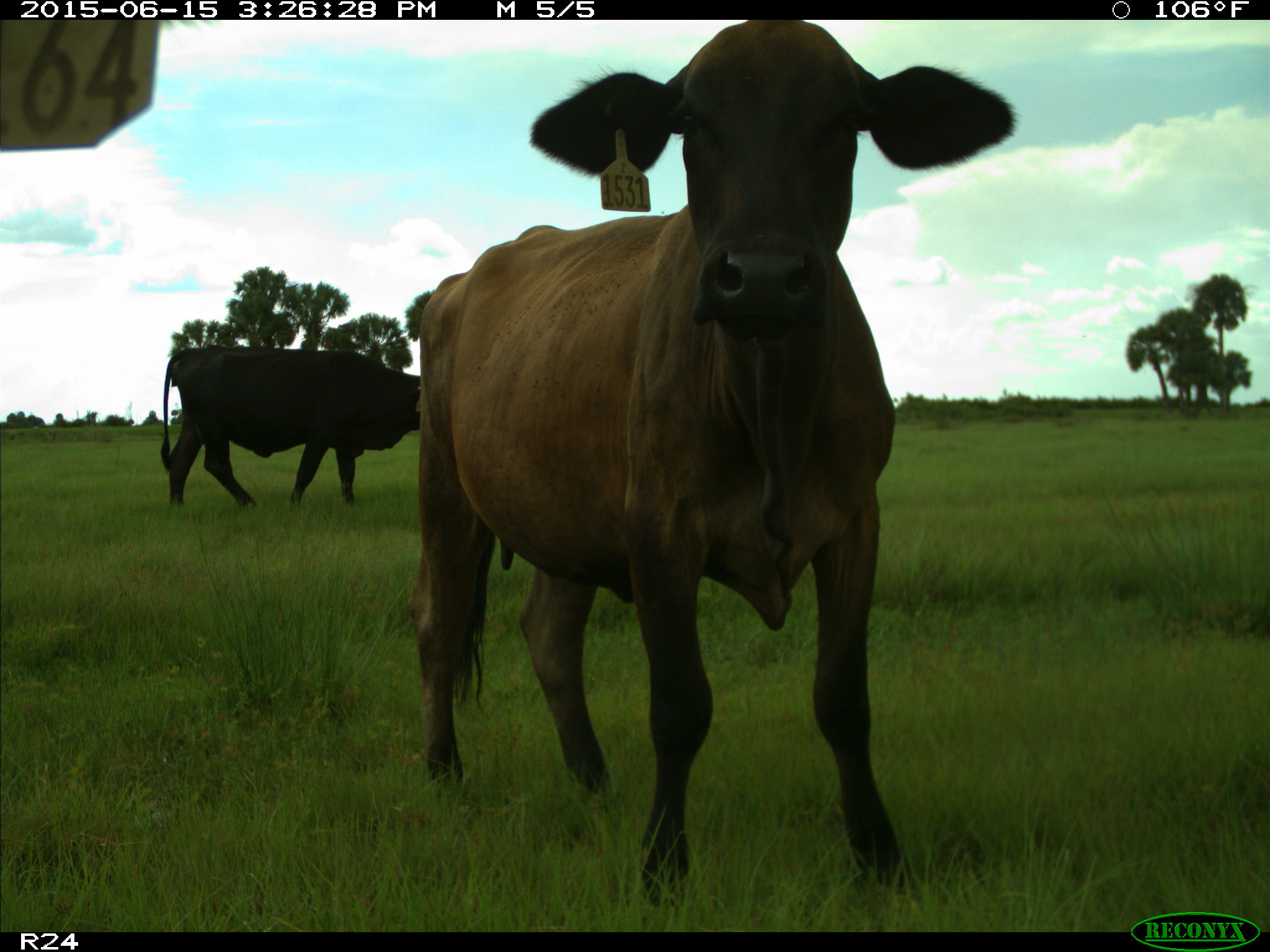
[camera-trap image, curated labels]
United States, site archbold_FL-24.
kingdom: Animalia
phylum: Chordata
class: Mammalia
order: Artiodactyla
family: Bovidae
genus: Bos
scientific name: Bos taurus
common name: domestic cow